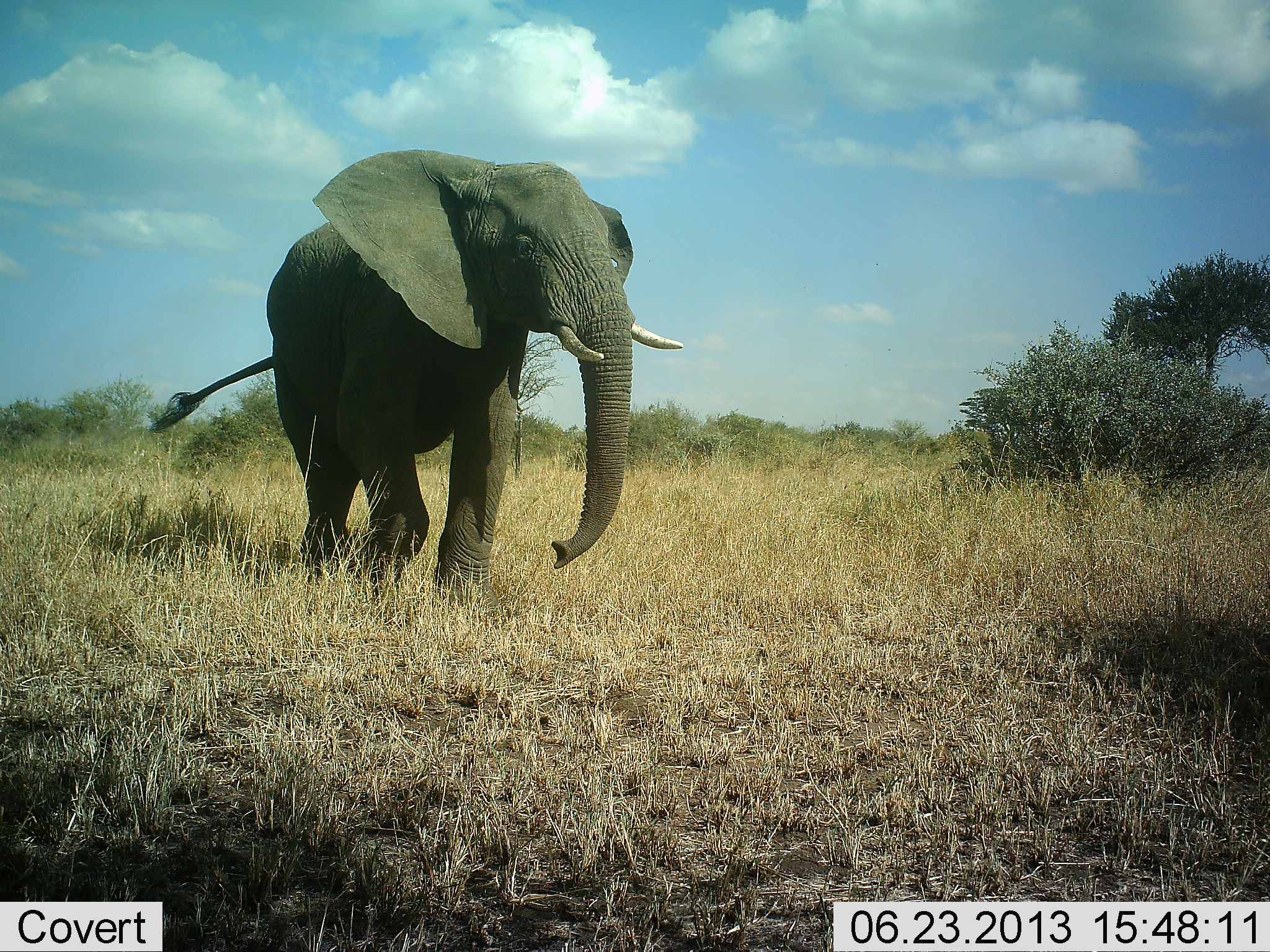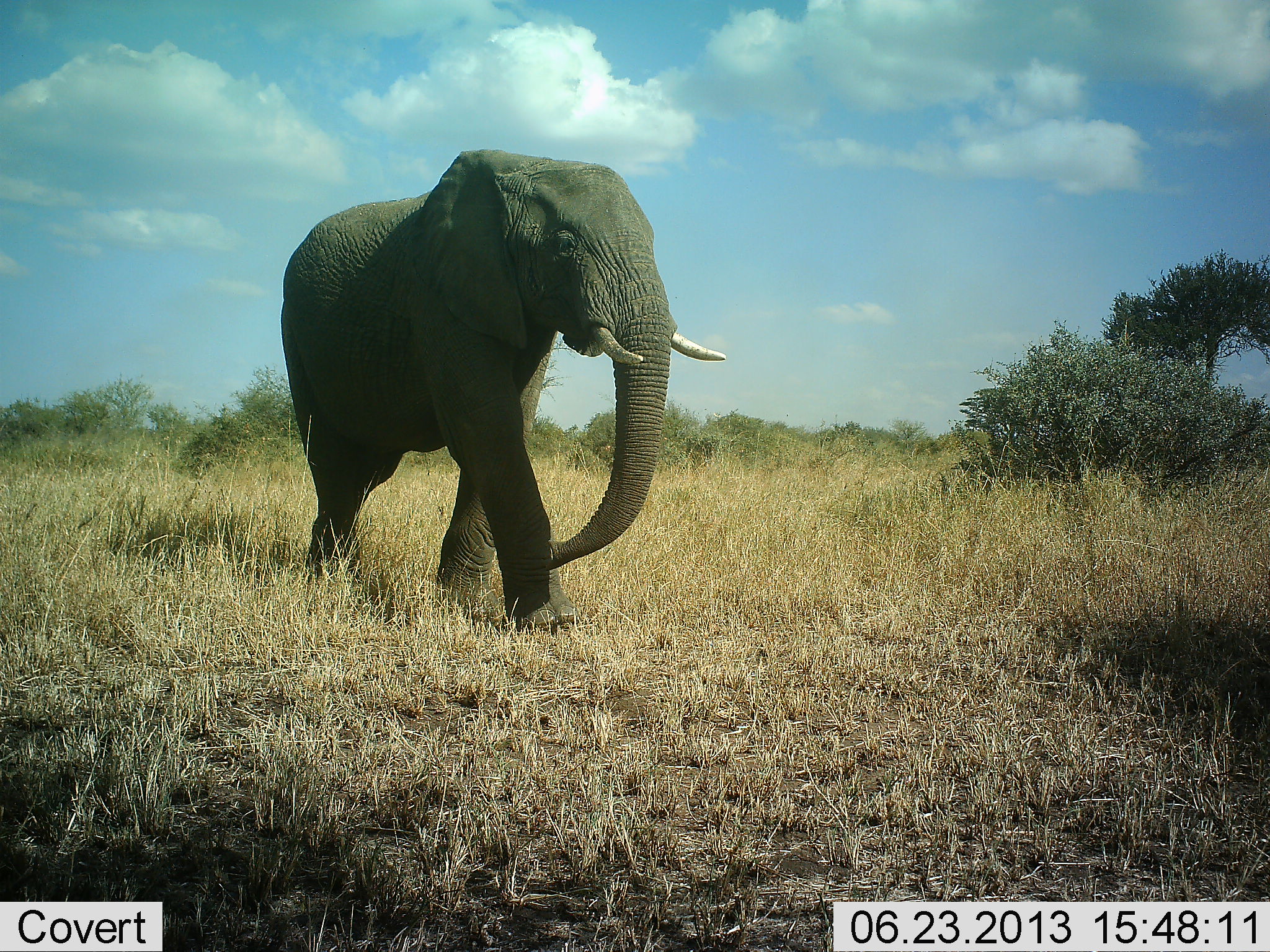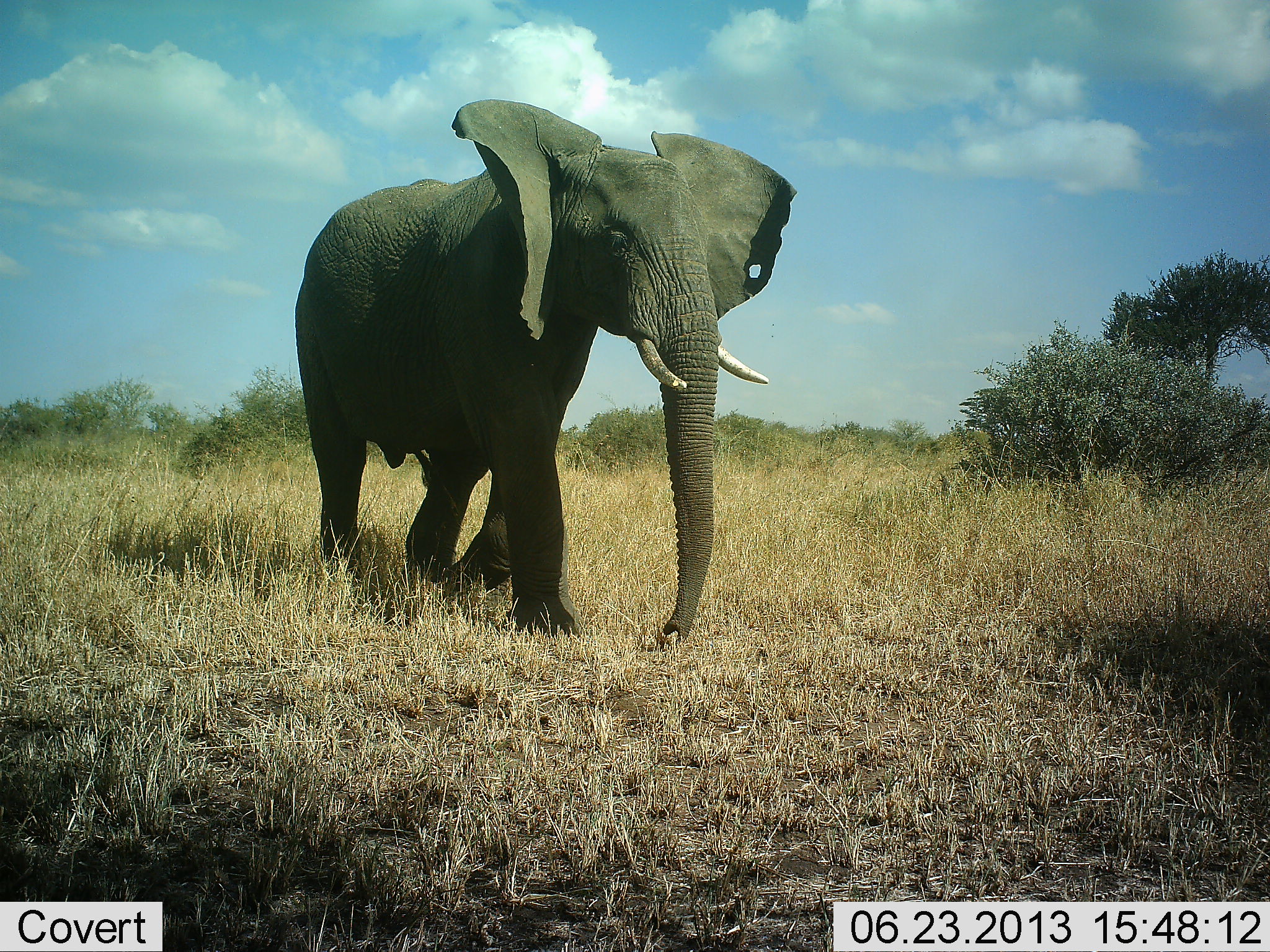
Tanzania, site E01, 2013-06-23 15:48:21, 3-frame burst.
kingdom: Animalia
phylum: Chordata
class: Mammalia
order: Proboscidea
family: Elephantidae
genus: Loxodonta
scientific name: Loxodonta africana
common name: african bush elephant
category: elephant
Elephant (african bush elephant) (Loxodonta africana), count 1. Behavior (volunteer vote fractions): standing 0%, resting 0%, moving 100%, interacting 0%. Young present (vote fraction): 0%. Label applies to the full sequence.